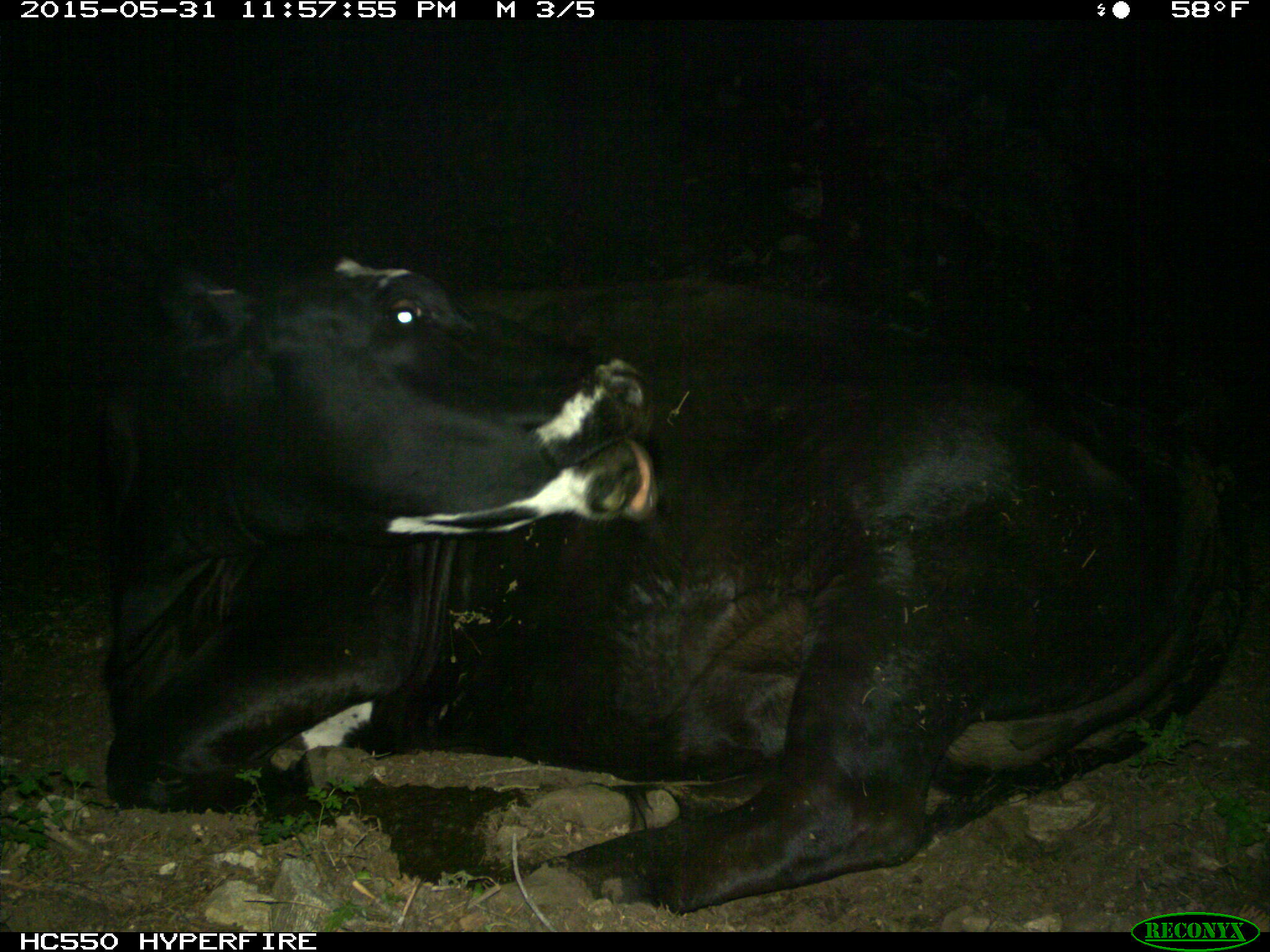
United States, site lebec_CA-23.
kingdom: Animalia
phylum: Chordata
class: Mammalia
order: Artiodactyla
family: Bovidae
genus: Bos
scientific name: Bos taurus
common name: domestic cow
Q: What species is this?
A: Bos taurus (domestic cow).